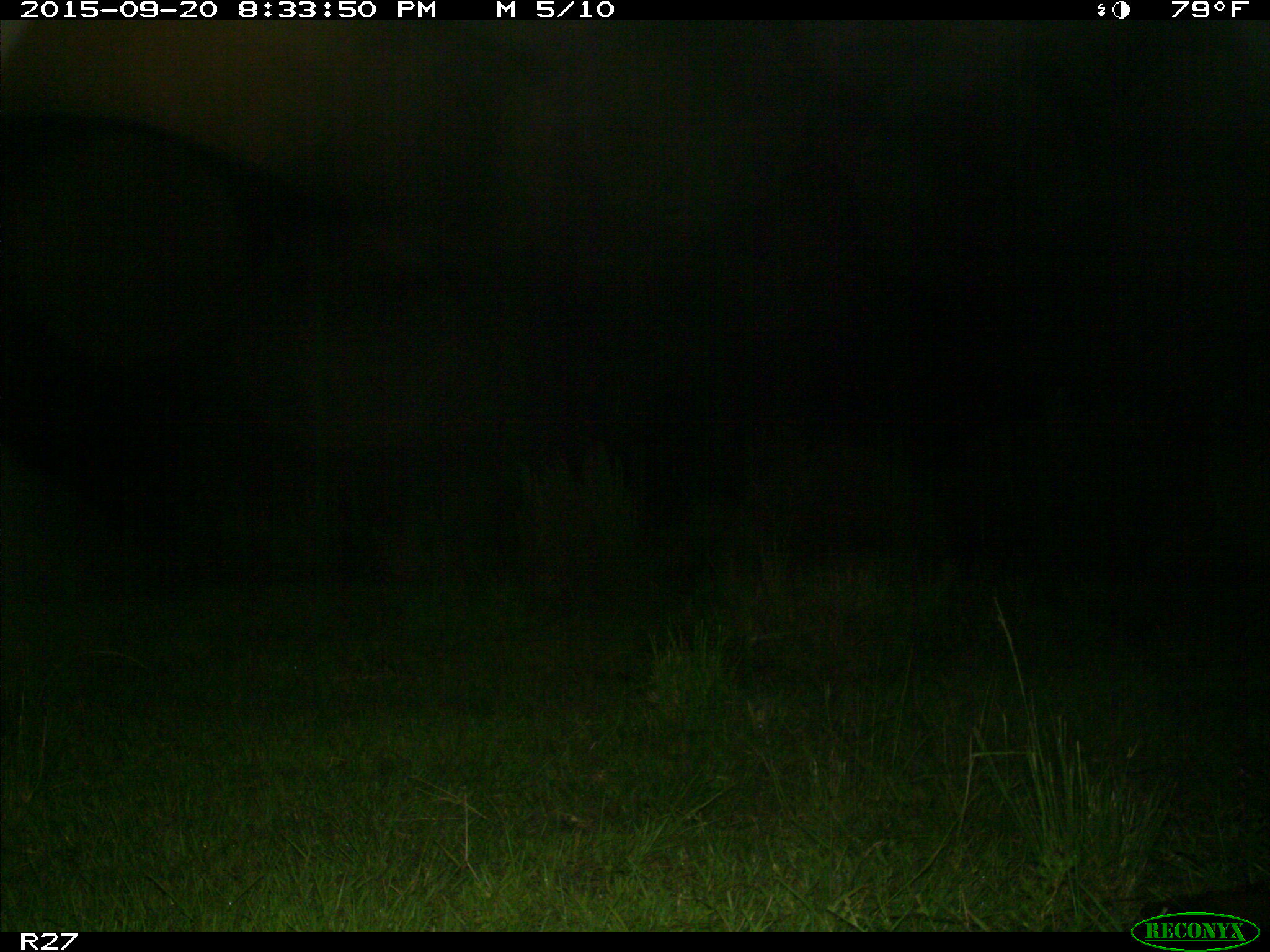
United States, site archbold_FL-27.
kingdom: Animalia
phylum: Chordata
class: Mammalia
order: Artiodactyla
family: Bovidae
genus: Bos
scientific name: Bos taurus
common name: domestic cow